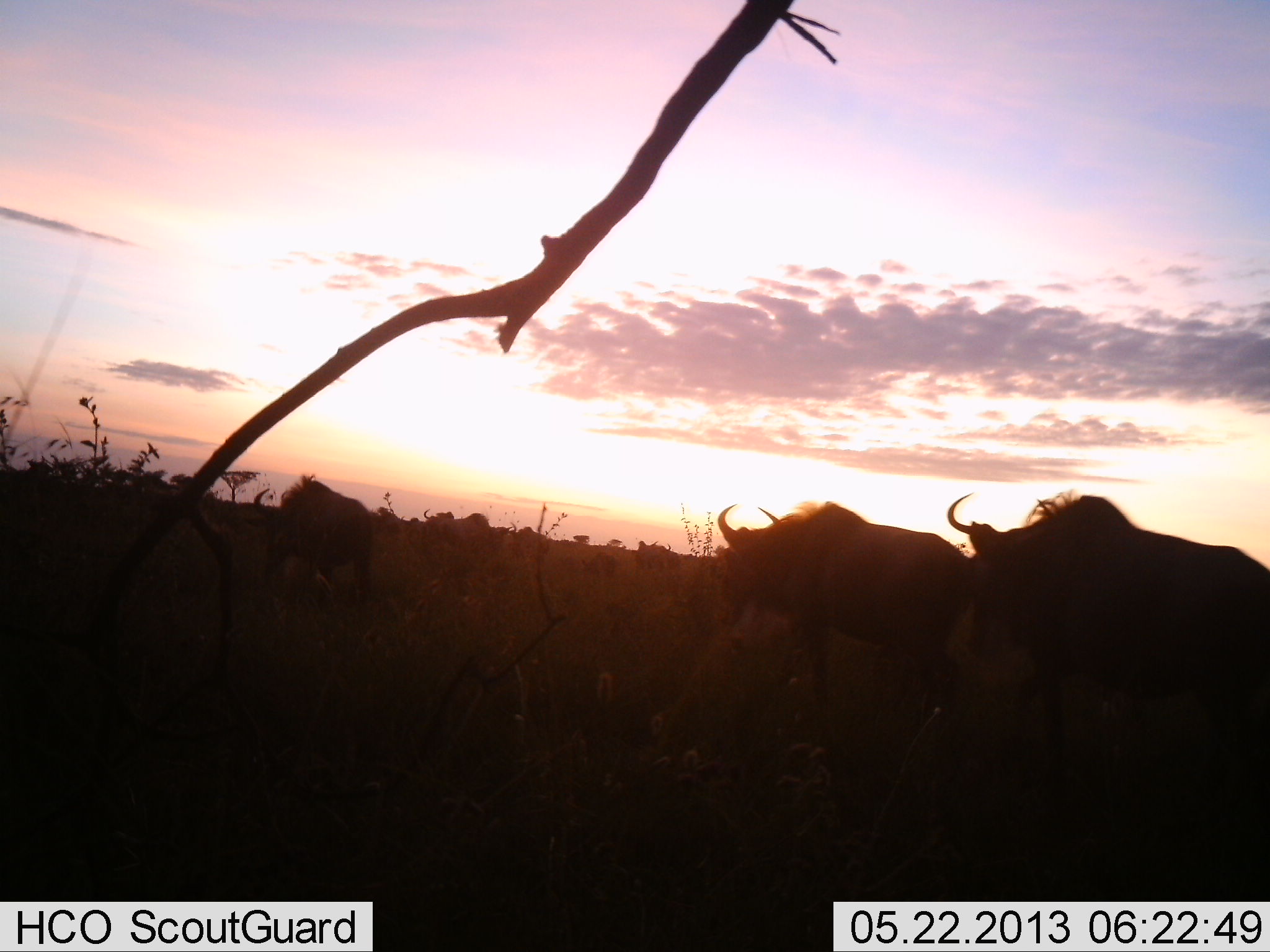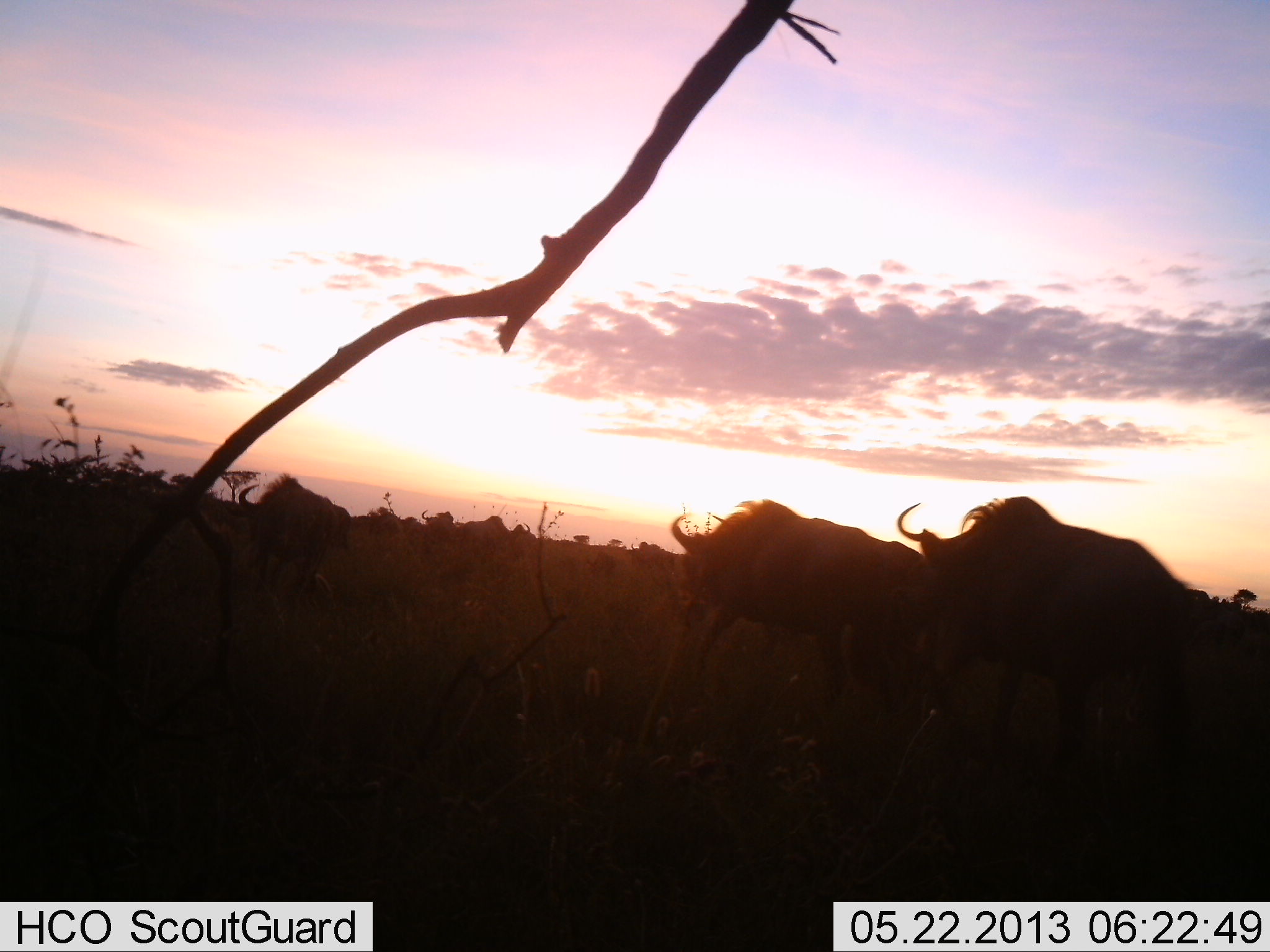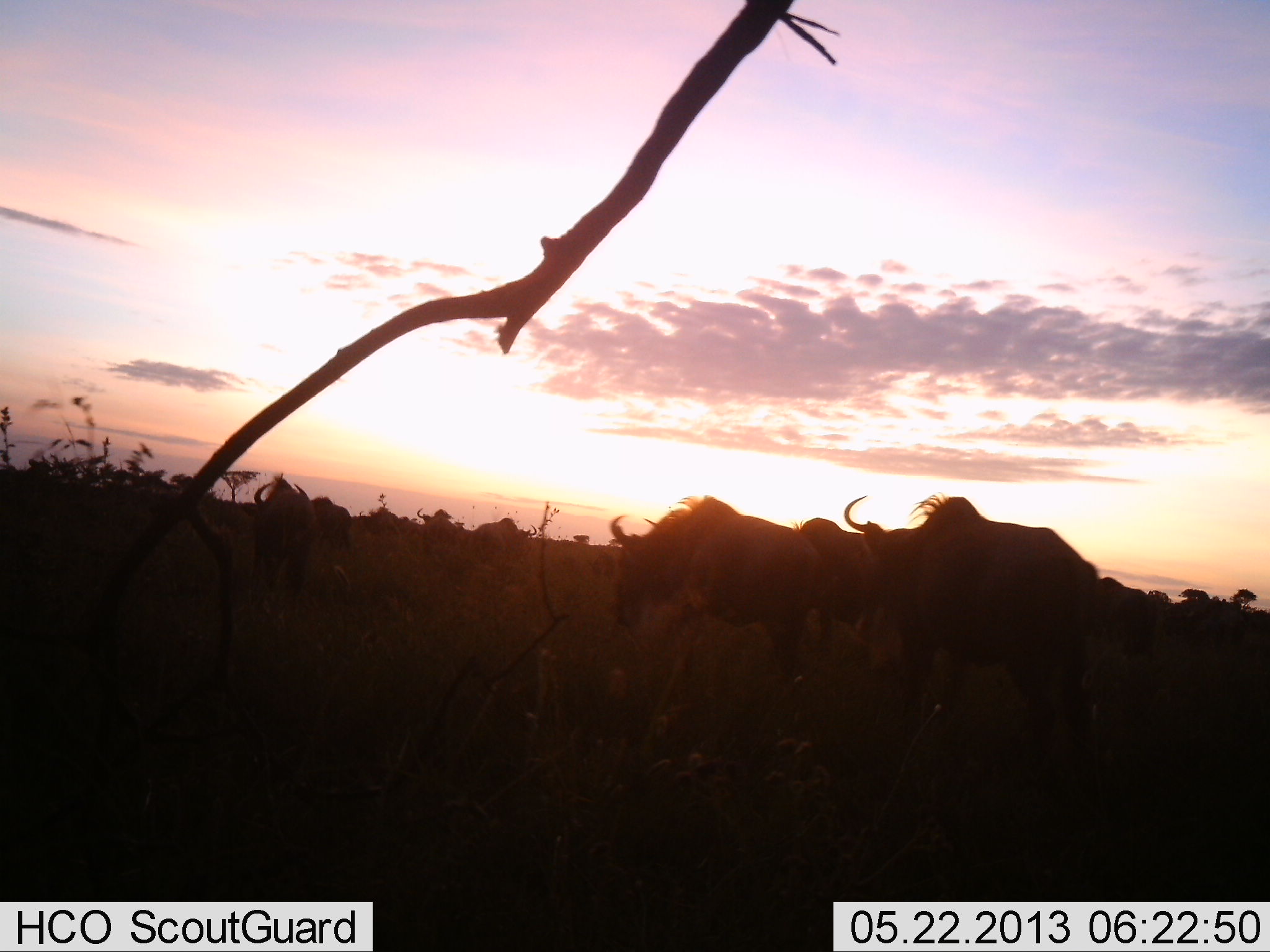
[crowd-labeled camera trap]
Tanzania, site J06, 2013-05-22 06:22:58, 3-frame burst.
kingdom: Animalia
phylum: Chordata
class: Mammalia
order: Artiodactyla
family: Bovidae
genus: Connochaetes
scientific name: Connochaetes taurinus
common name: blue wildebeest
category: wildebeest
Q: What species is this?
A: Wildebeest (blue wildebeest) (Connochaetes taurinus).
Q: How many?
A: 7.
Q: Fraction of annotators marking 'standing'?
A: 25%.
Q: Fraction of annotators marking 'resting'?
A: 0%.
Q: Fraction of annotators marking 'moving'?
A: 90%.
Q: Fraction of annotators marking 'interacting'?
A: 5%.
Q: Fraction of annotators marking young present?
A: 0%.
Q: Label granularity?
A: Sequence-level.